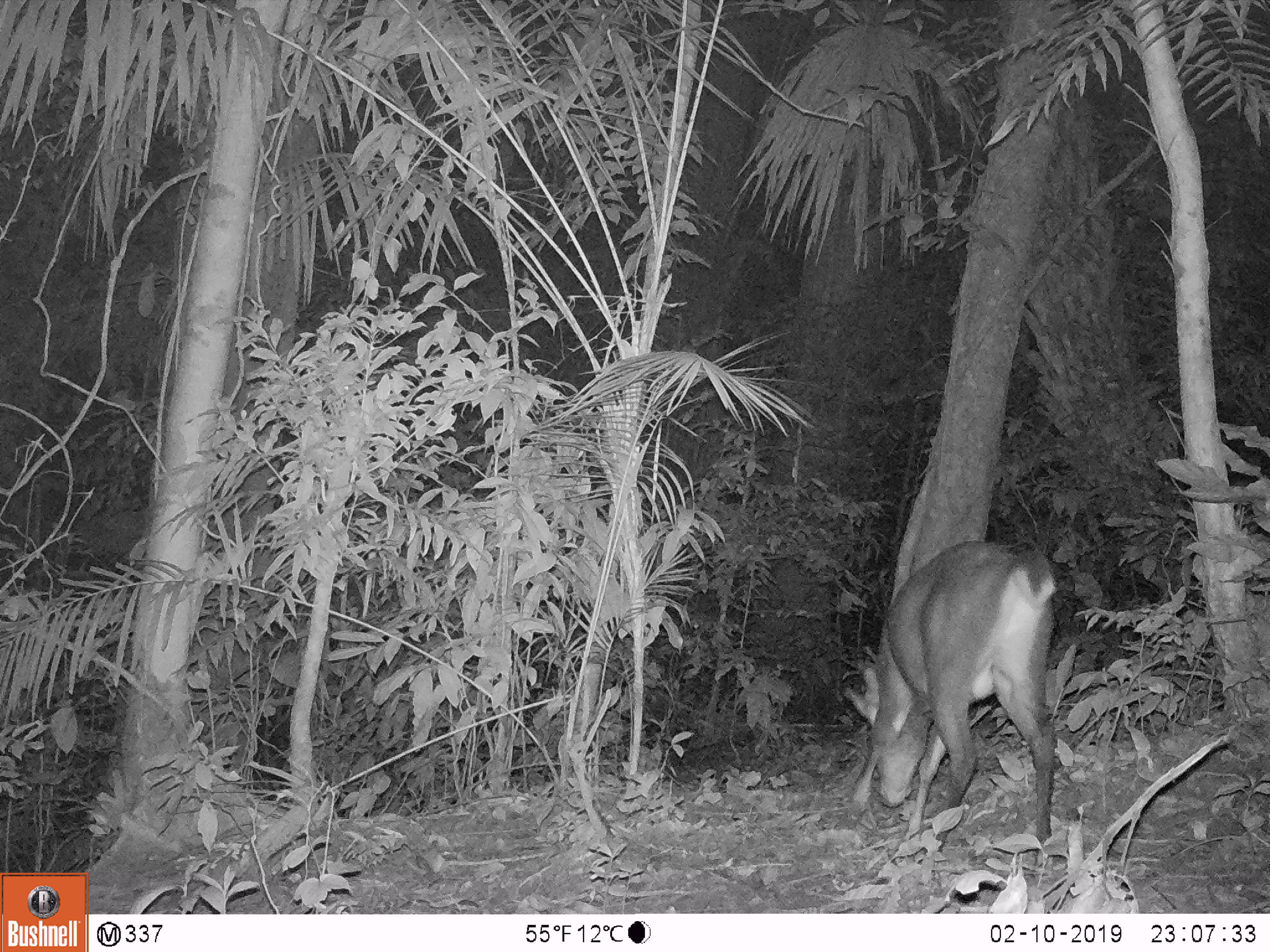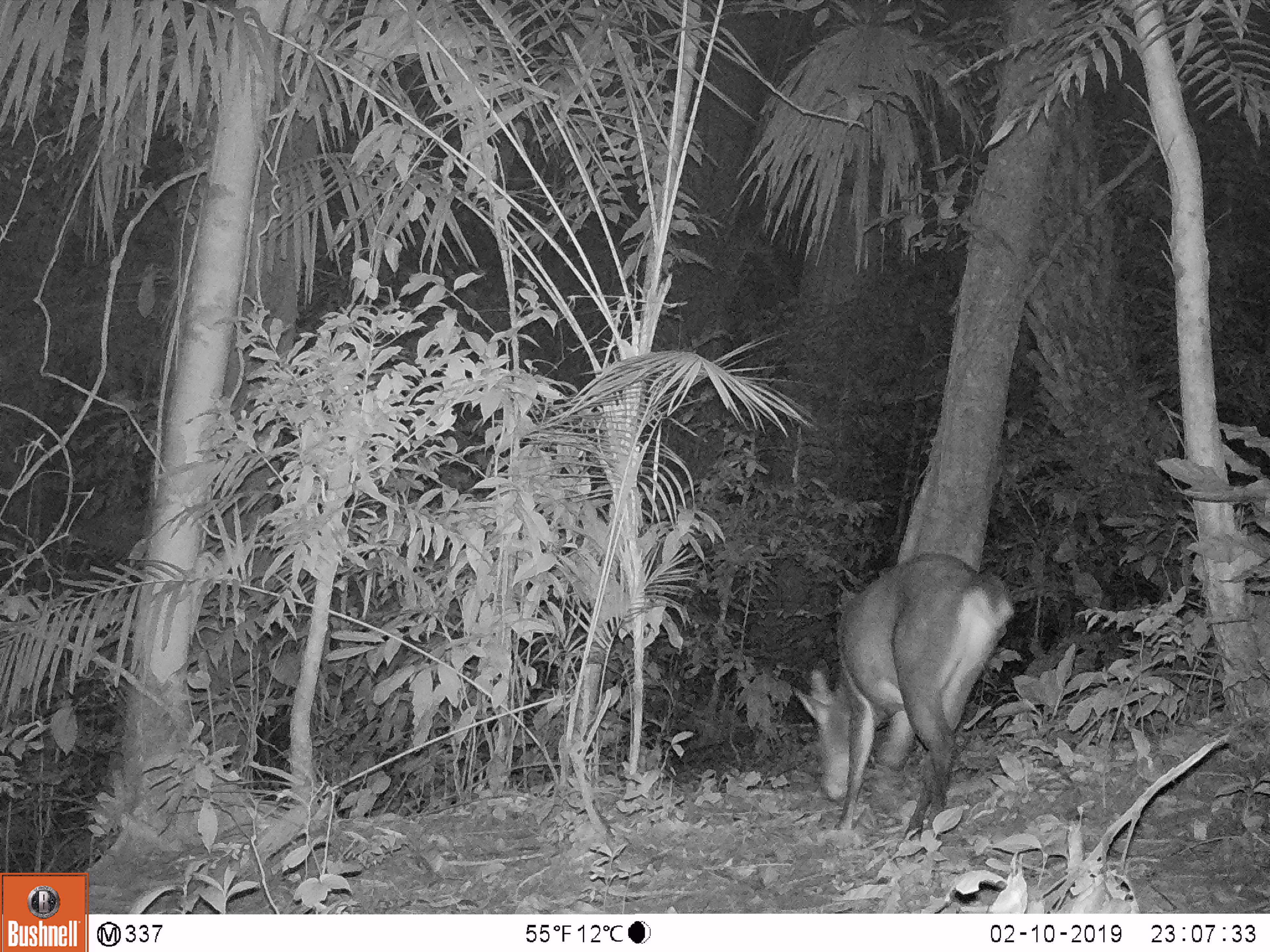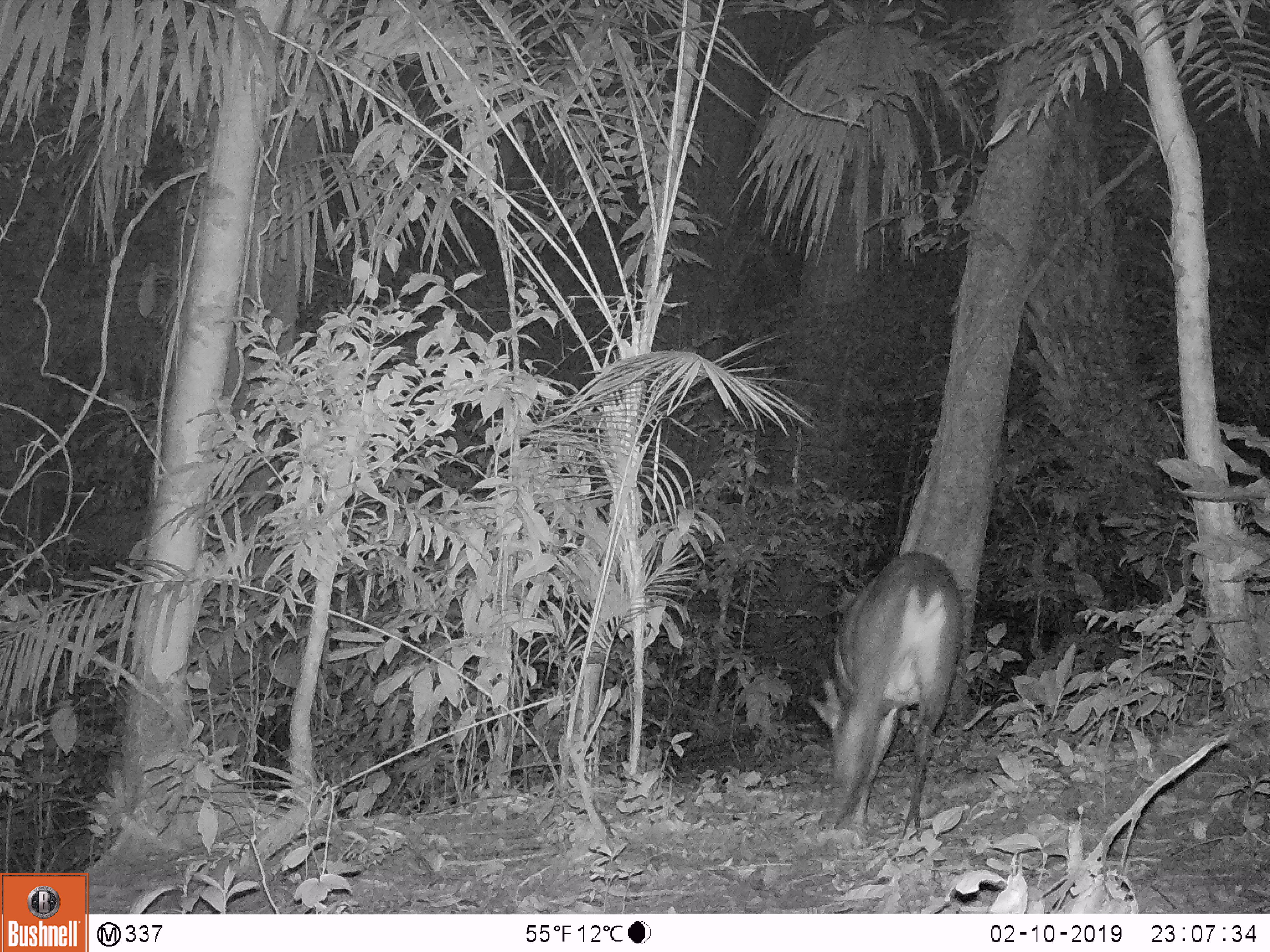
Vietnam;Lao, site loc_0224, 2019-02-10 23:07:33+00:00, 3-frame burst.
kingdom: Animalia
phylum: Chordata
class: Mammalia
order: Artiodactyla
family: Cervidae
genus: Muntiacus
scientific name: Muntiacus vuquangensis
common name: large-antlered muntjac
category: large antlered muntjac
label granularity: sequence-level